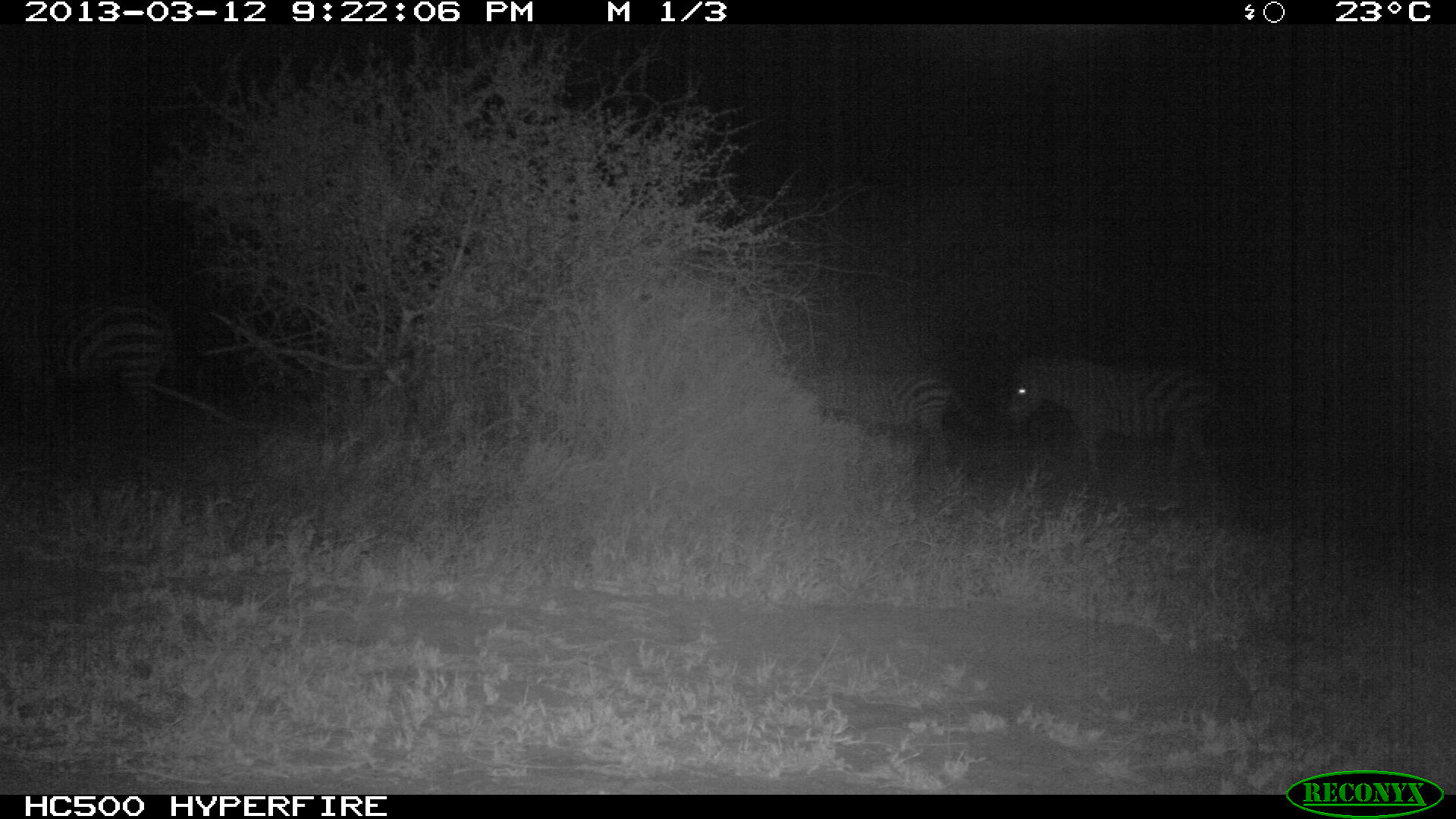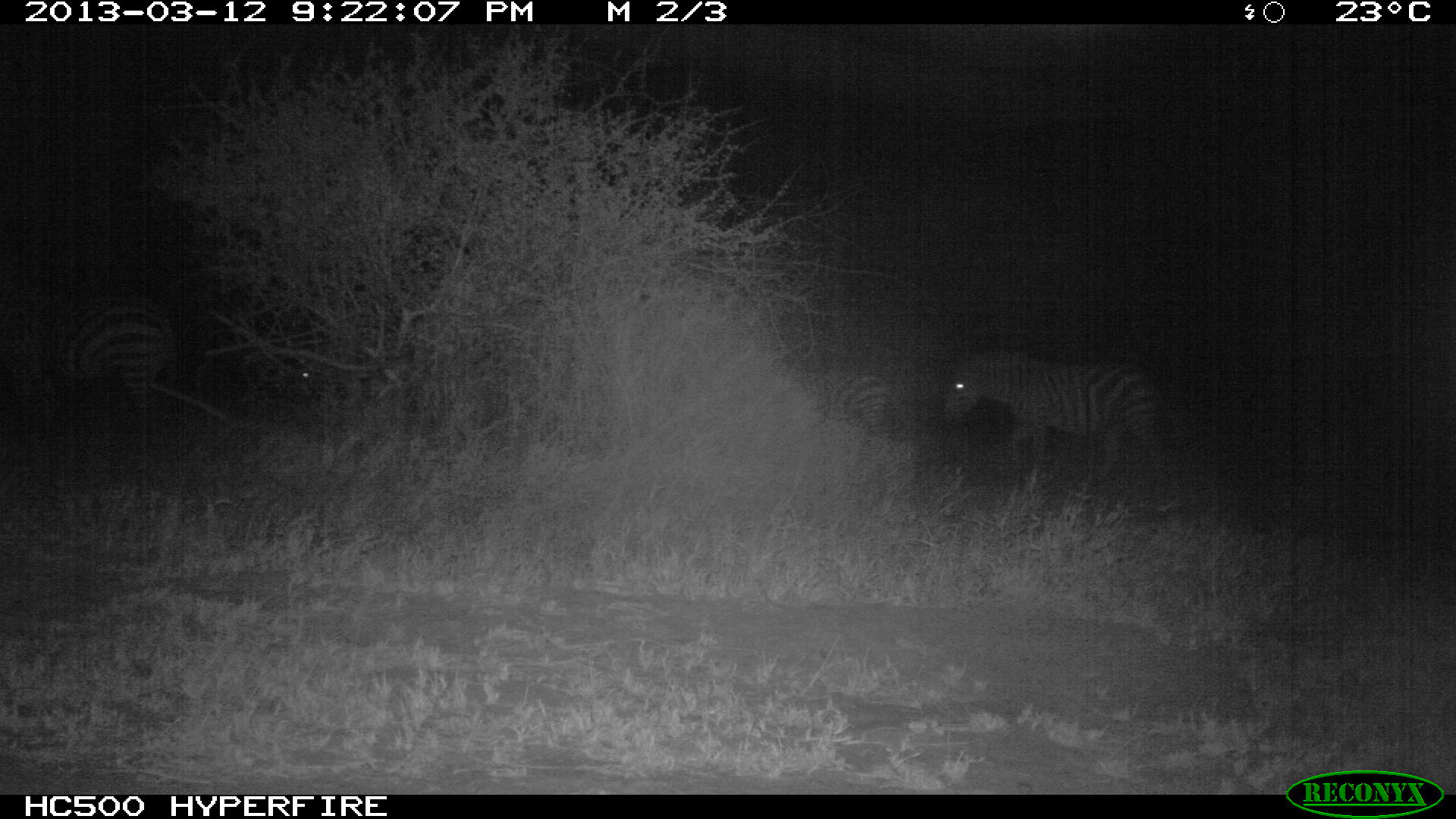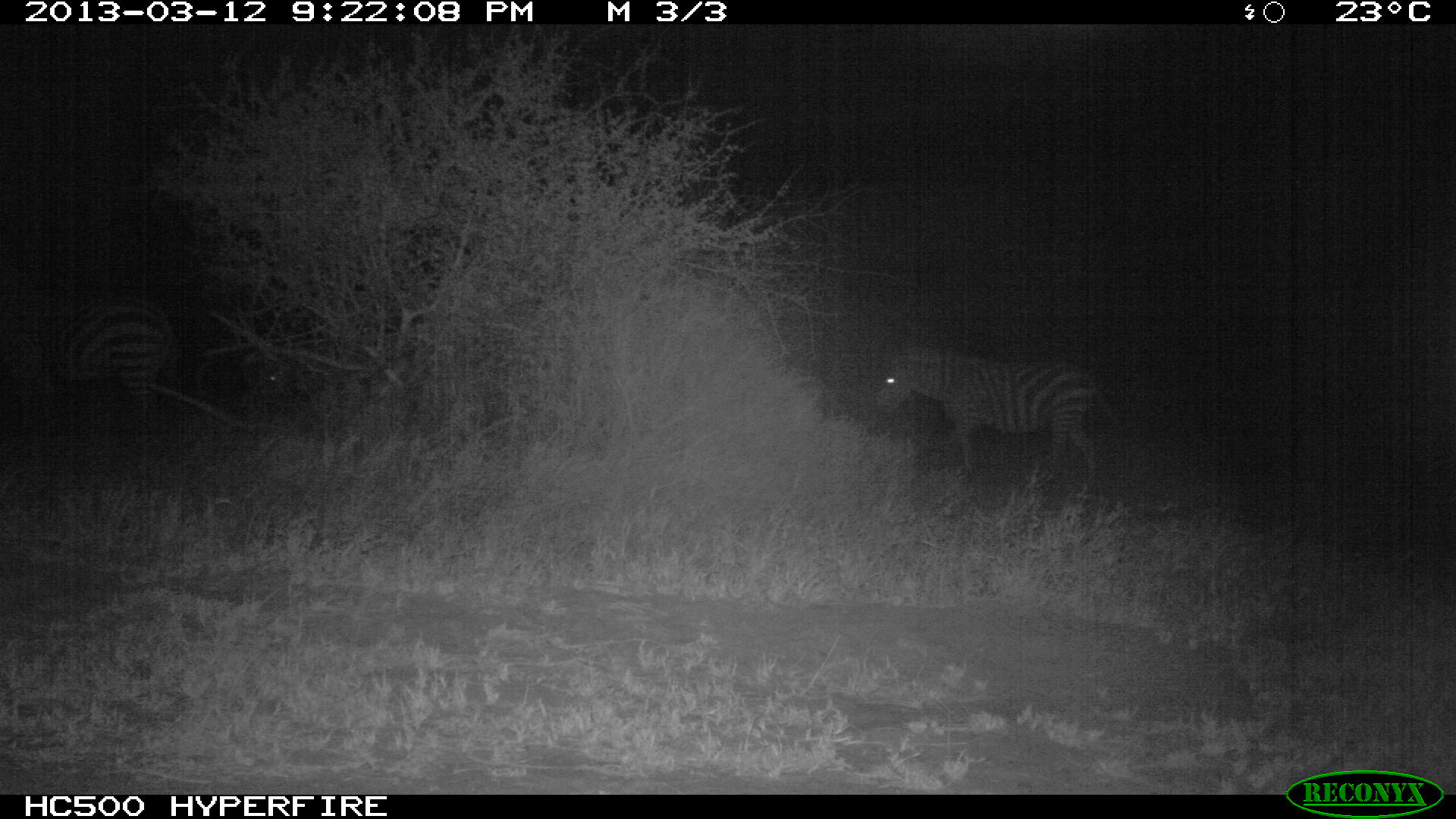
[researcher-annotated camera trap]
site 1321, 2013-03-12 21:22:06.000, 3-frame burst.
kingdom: Animalia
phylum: Chordata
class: Mammalia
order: Perissodactyla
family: Equidae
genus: Equus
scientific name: Equus quagga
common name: plains zebra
Equus quagga (plains zebra), count 3.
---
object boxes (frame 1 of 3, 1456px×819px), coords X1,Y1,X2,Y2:
equus quagga: 1003,361,1246,513; 0,285,178,443; 794,367,982,481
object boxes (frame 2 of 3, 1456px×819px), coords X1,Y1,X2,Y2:
equus quagga: 938,349,1185,505; 0,287,177,446; 776,364,899,466